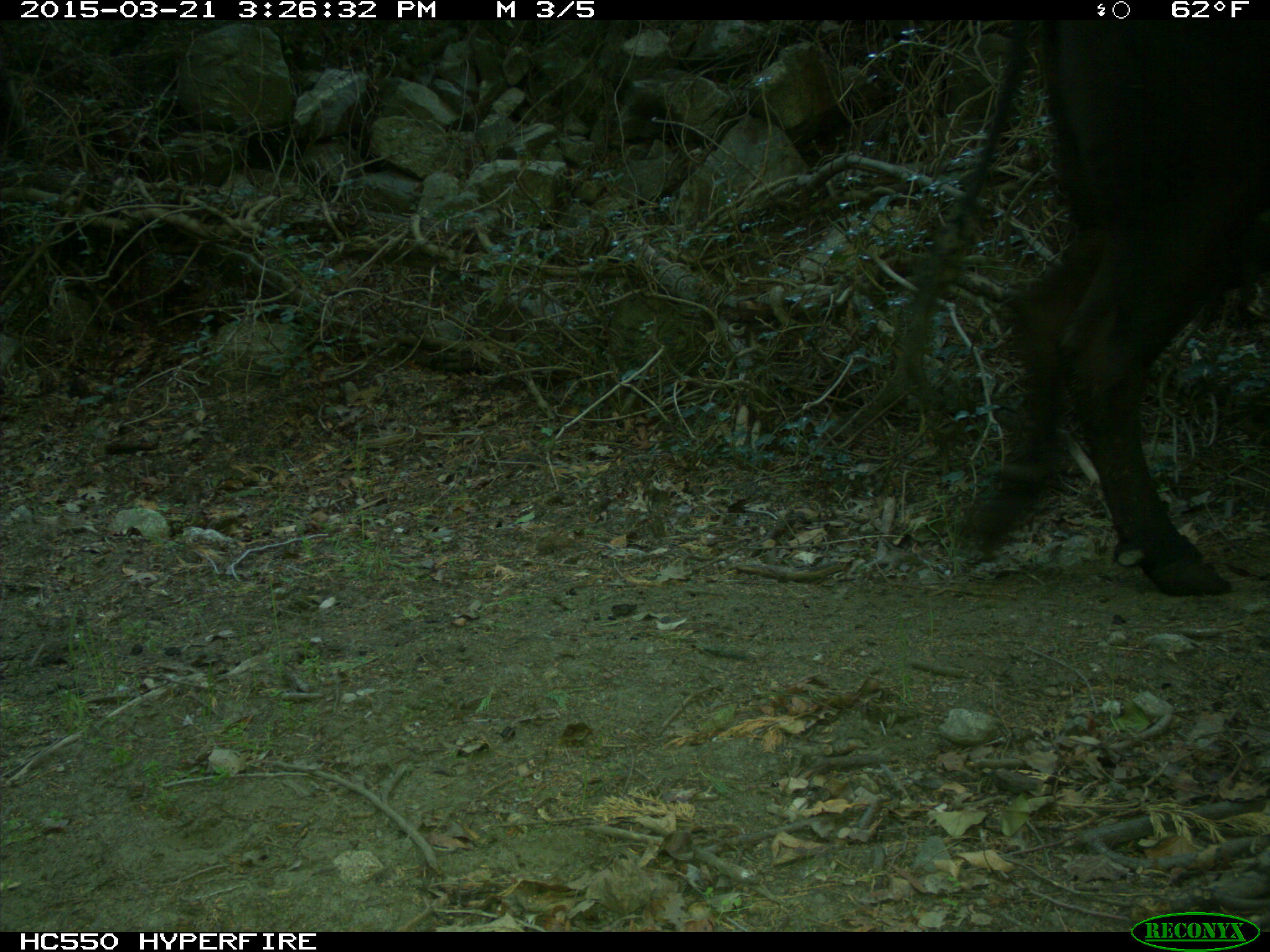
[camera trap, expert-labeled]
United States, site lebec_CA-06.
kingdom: Animalia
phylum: Chordata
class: Mammalia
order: Artiodactyla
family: Bovidae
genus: Bos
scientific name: Bos taurus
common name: domestic cow